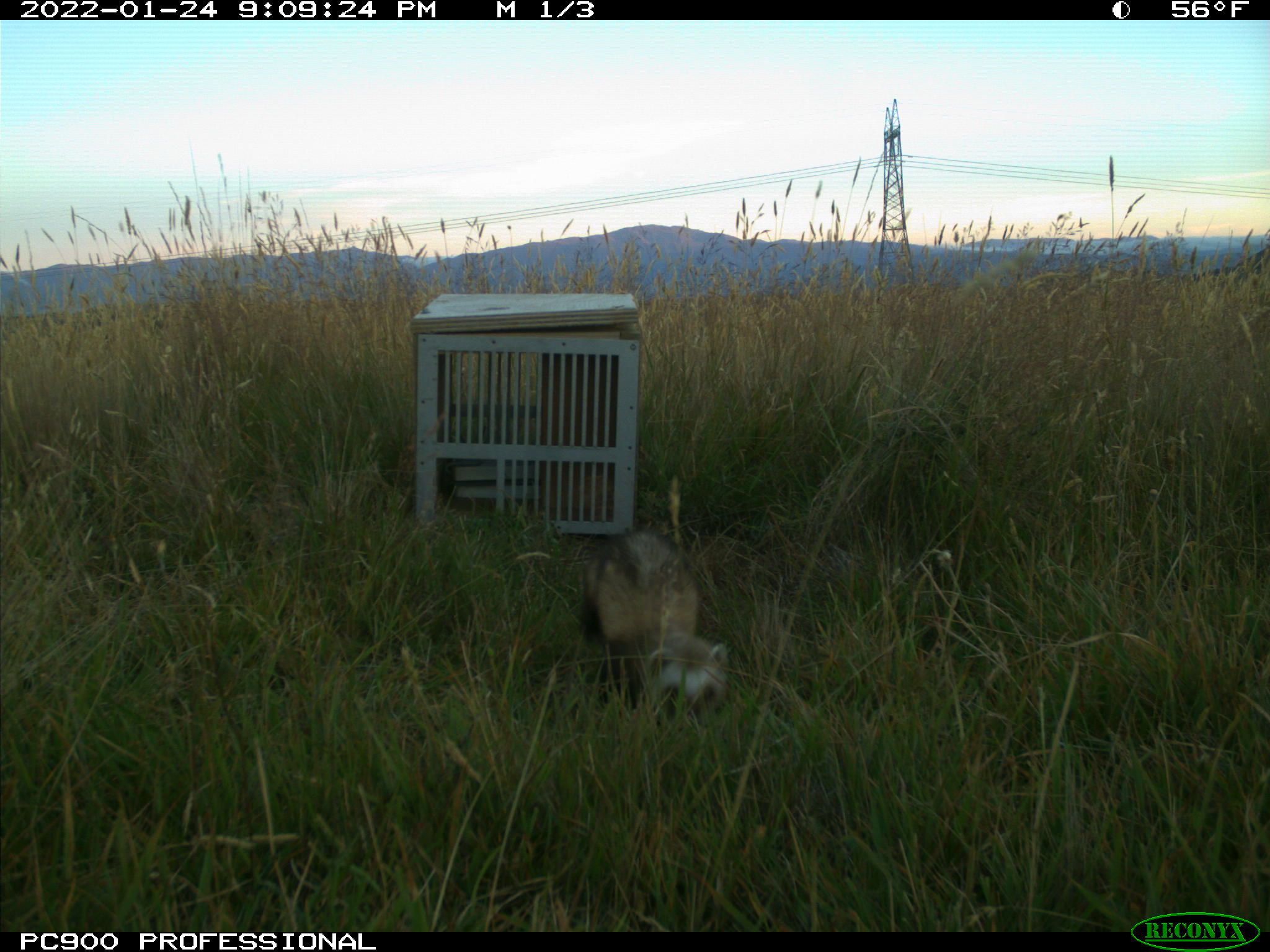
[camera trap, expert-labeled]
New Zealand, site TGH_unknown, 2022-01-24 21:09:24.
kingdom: Animalia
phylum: Chordata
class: Mammalia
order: Carnivora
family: Mustelidae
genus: Mustela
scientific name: Mustela furo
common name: ferret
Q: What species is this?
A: Ferret (Mustela furo).